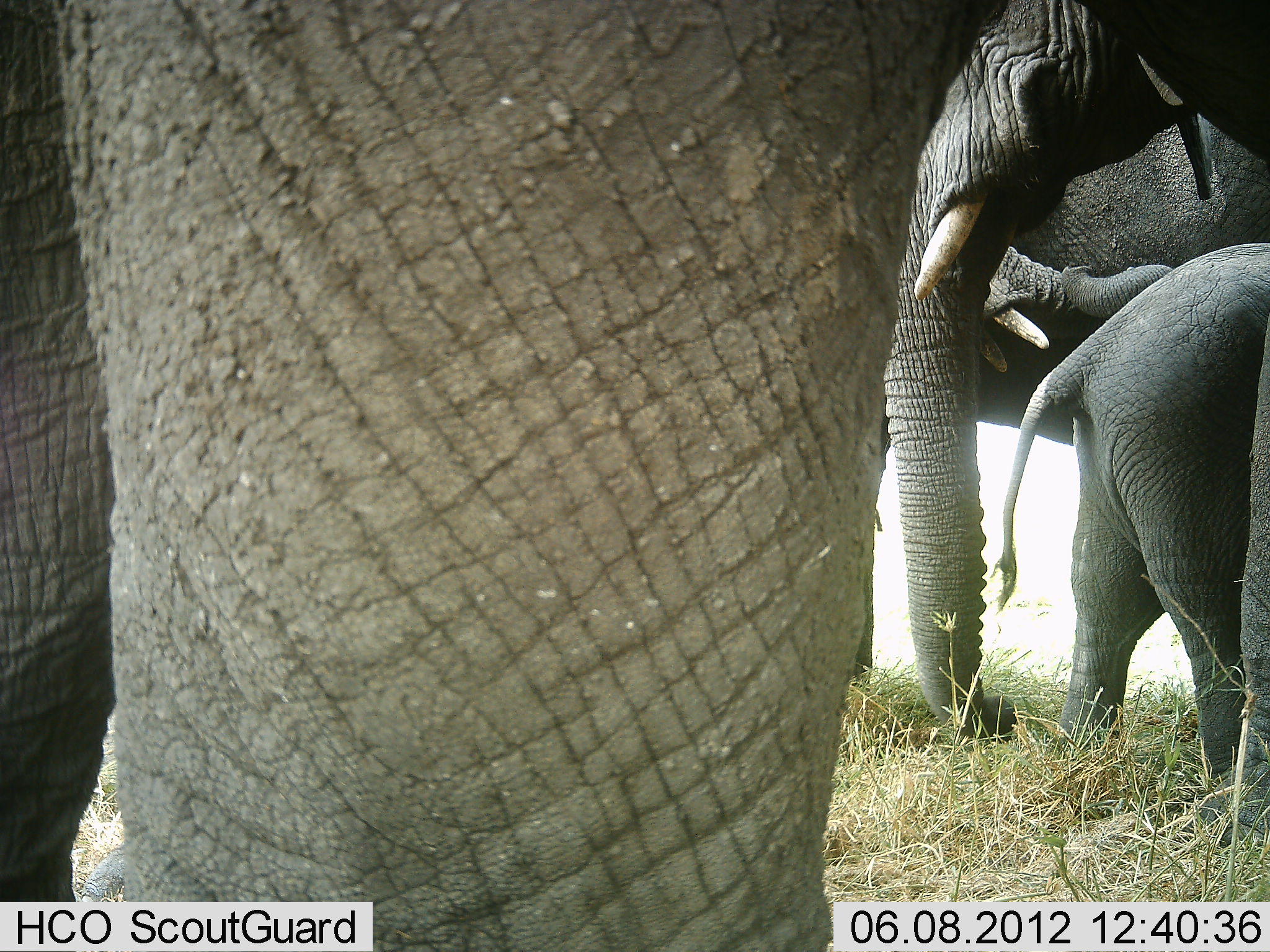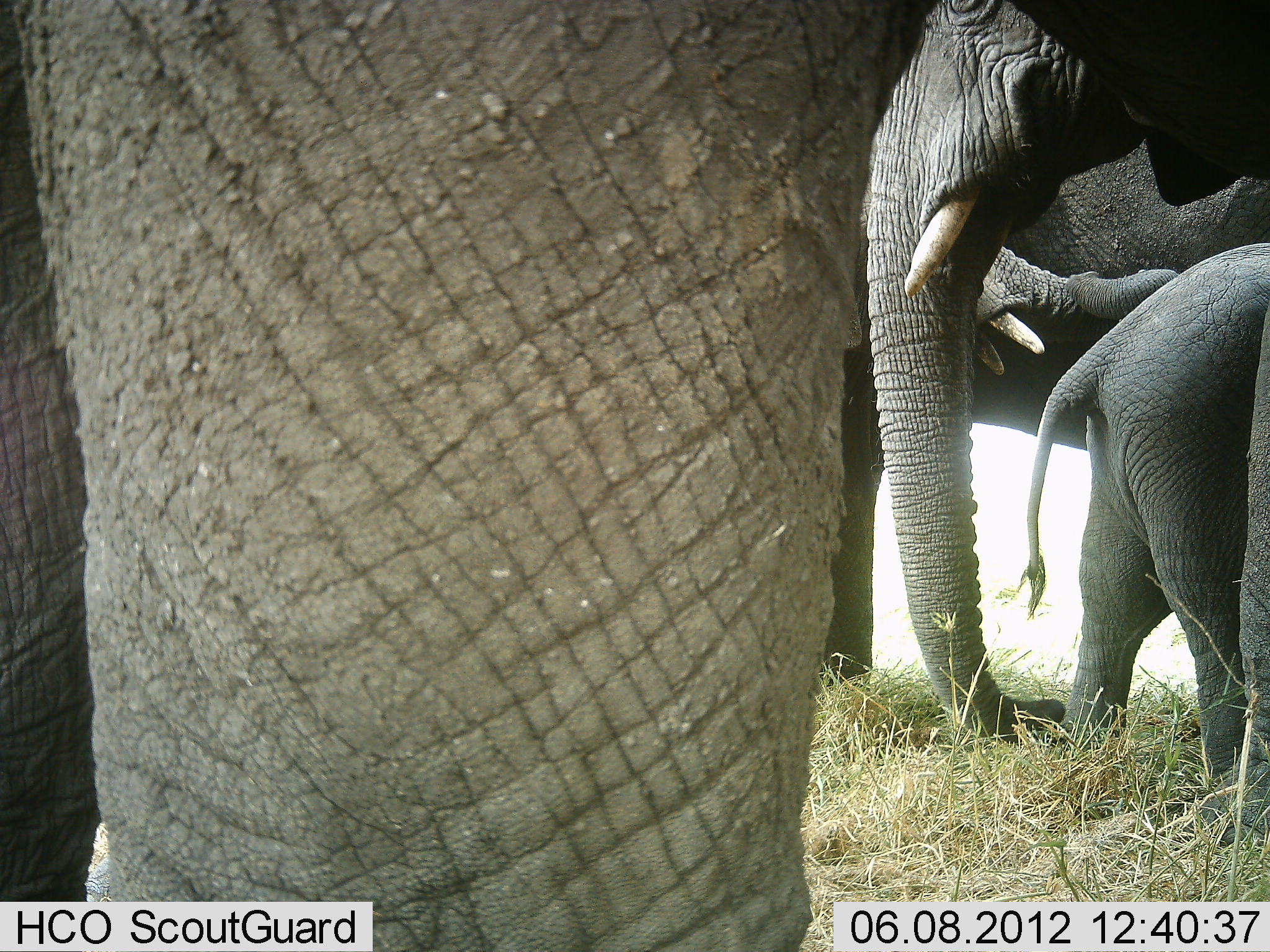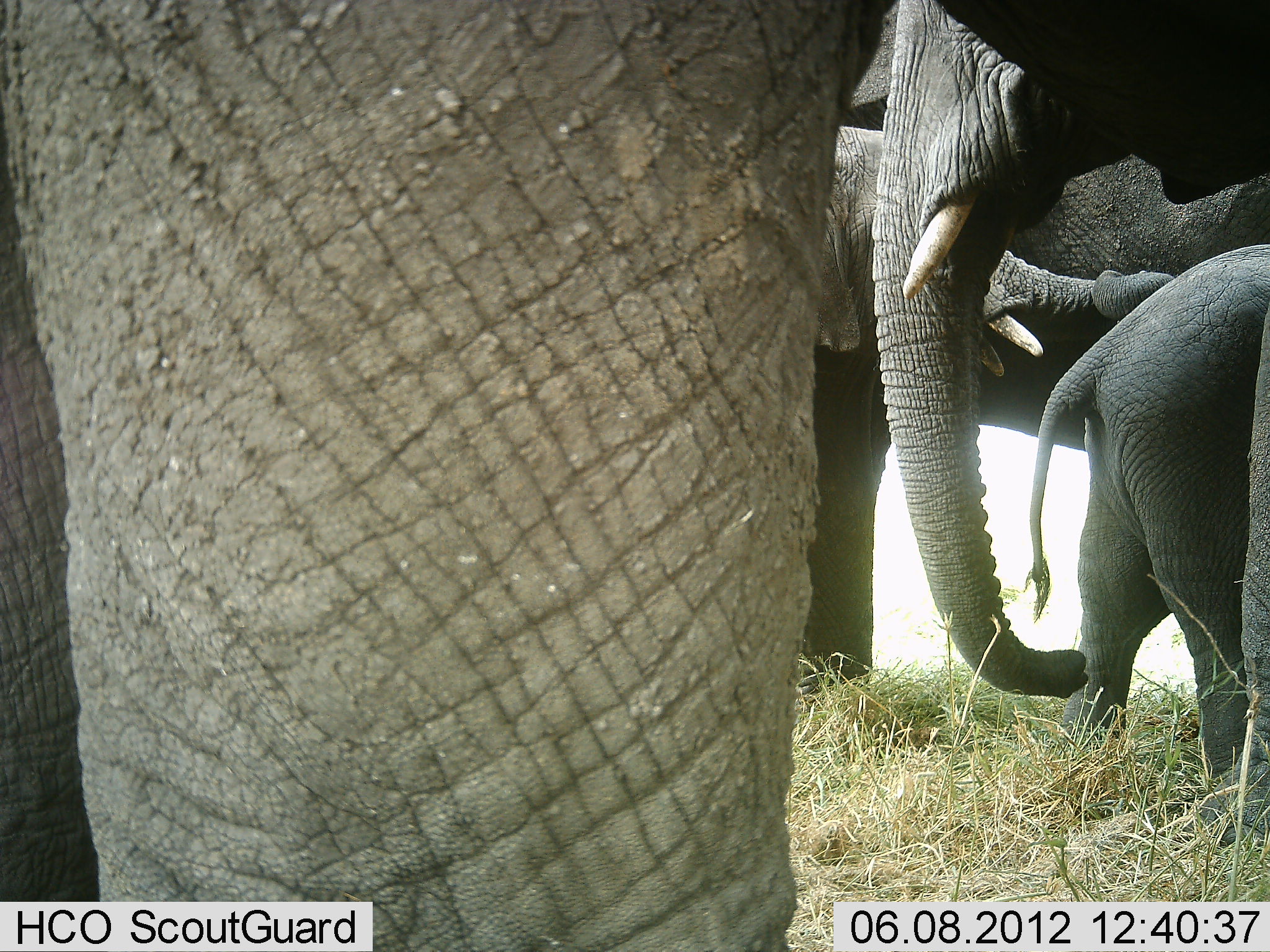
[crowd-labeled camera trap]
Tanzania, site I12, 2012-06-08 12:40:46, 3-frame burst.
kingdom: Animalia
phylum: Chordata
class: Mammalia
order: Proboscidea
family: Elephantidae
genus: Loxodonta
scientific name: Loxodonta africana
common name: african bush elephant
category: elephant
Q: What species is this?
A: Elephant (african bush elephant) (Loxodonta africana).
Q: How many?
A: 5.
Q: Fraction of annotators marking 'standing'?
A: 90%.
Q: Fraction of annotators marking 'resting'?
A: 10%.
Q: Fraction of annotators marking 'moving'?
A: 10%.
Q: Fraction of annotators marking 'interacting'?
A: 30%.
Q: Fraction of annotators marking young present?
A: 90%.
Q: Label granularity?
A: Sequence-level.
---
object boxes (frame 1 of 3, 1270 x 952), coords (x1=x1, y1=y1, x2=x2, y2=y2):
animal: (x1=0, y1=0, x2=1270, y2=952); (x1=883, y1=2, x2=1214, y2=741); (x1=990, y1=242, x2=1270, y2=804); (x1=881, y1=104, x2=1269, y2=446); (x1=974, y1=247, x2=1175, y2=372)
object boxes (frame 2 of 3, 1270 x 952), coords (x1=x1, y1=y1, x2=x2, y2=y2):
animal: (x1=0, y1=0, x2=1270, y2=952); (x1=813, y1=139, x2=1269, y2=689); (x1=860, y1=0, x2=1152, y2=749); (x1=1017, y1=239, x2=1270, y2=786); (x1=971, y1=245, x2=1182, y2=380)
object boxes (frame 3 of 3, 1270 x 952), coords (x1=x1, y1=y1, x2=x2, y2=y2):
animal: (x1=0, y1=0, x2=1269, y2=951); (x1=798, y1=0, x2=1269, y2=682); (x1=868, y1=2, x2=1137, y2=699); (x1=1028, y1=237, x2=1269, y2=784); (x1=821, y1=125, x2=1175, y2=380)